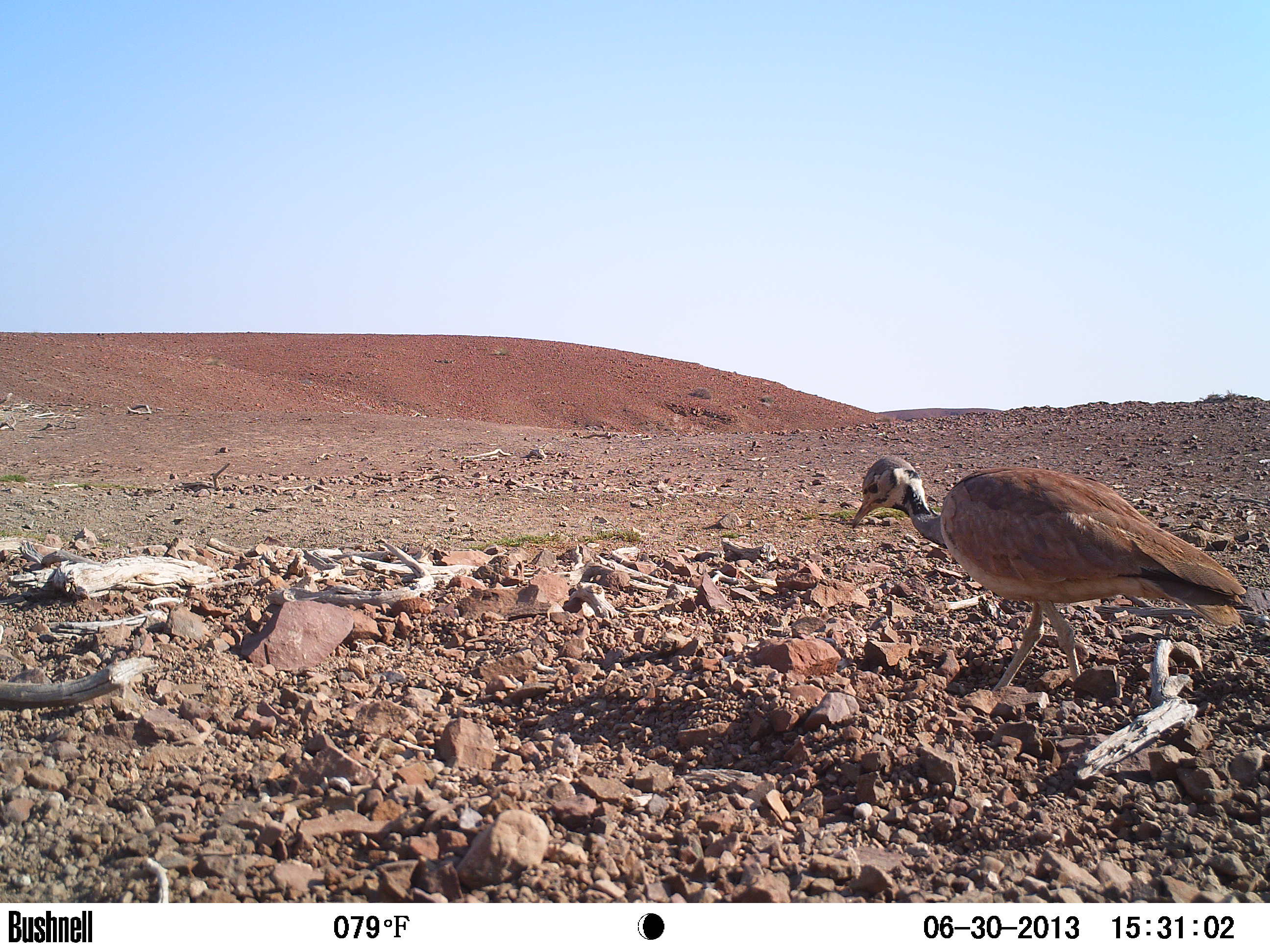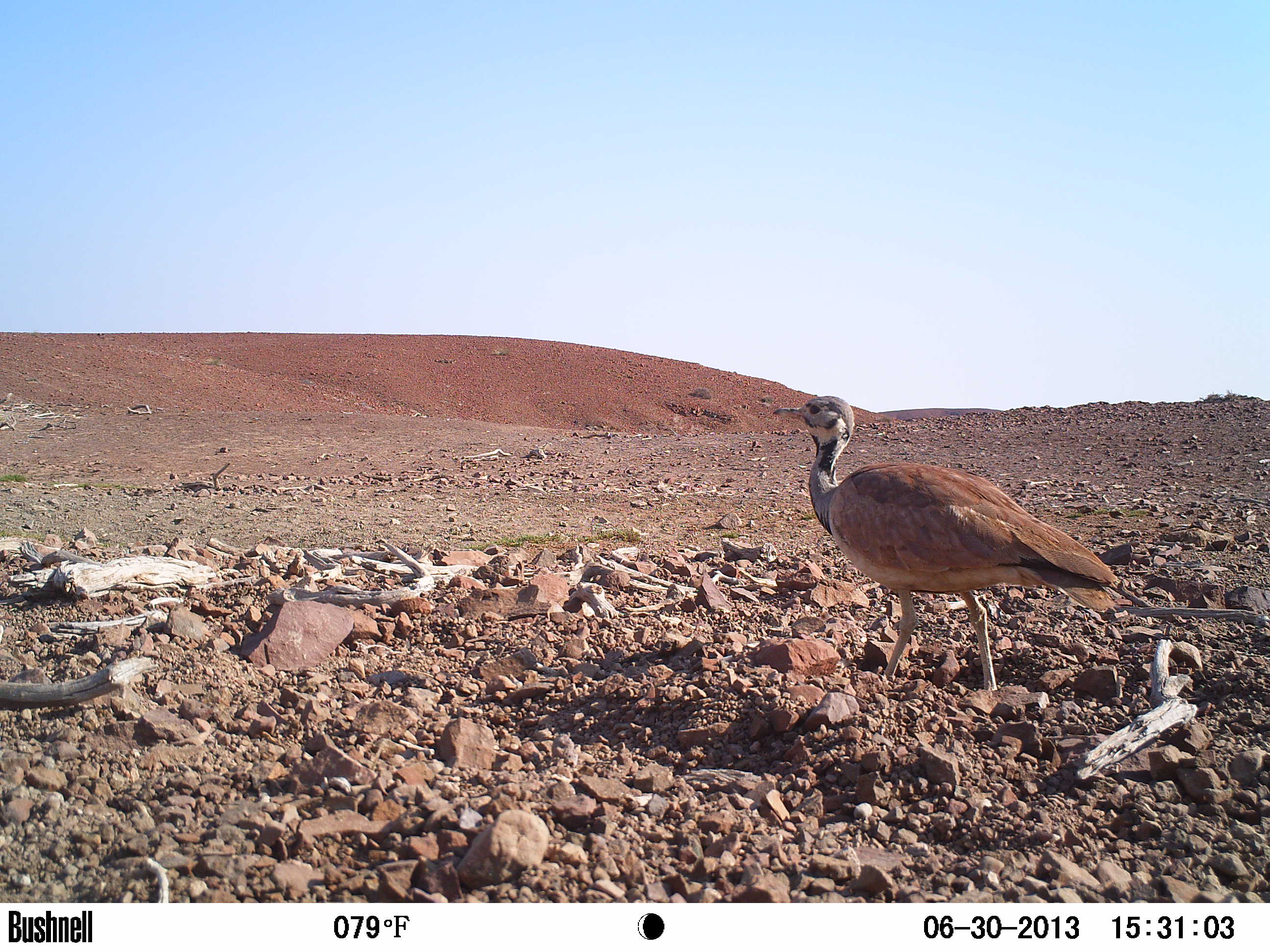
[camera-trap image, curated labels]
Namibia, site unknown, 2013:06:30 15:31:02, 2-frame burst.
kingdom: Animalia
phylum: Chordata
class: Aves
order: Otidiformes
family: Otididae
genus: Eupodotis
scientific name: Eupodotis rueppelii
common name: rüppell's bustard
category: eupodotis rueppellii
Eupodotis rueppellii (rüppell's bustard) (Eupodotis rueppelii).